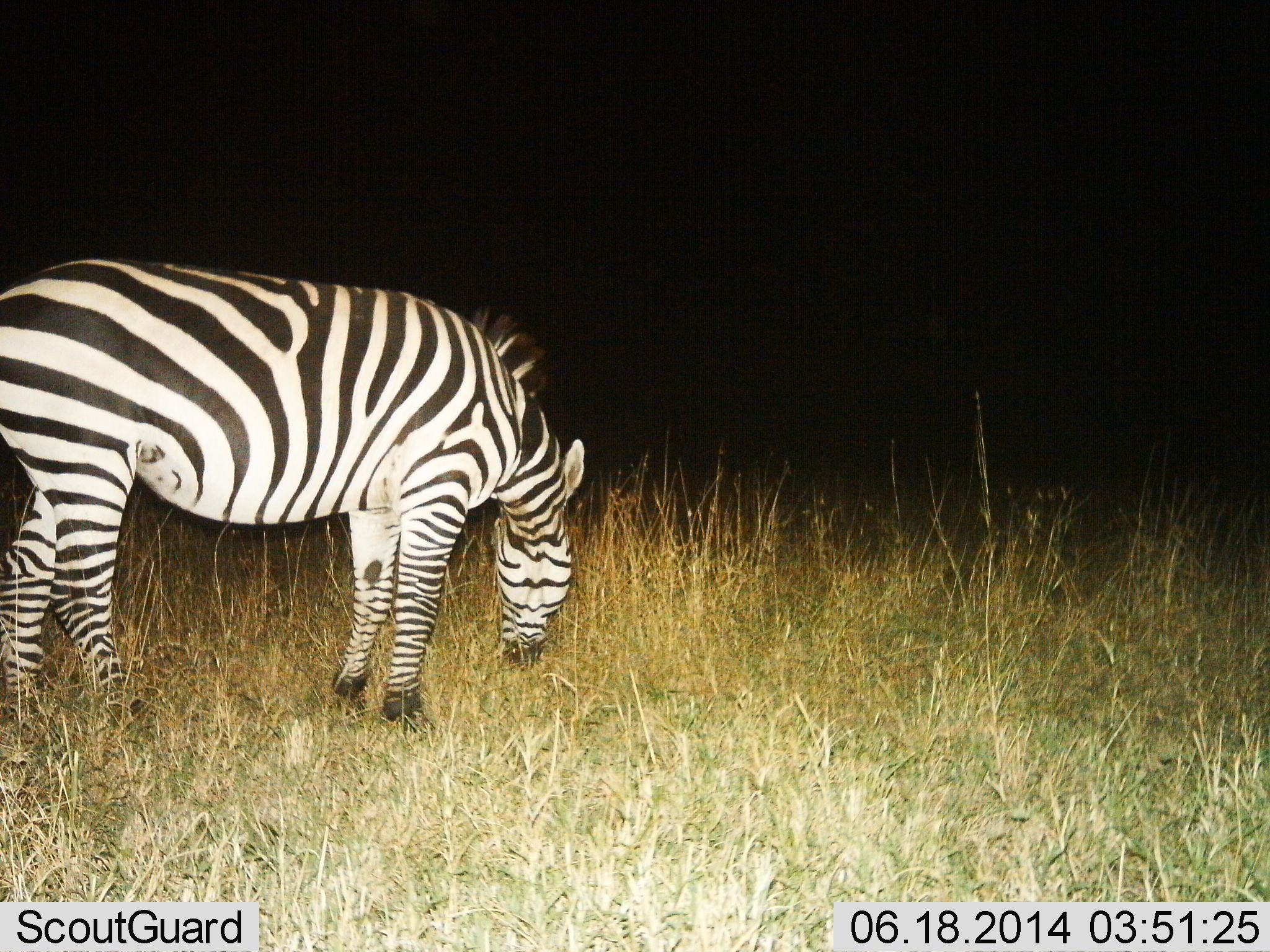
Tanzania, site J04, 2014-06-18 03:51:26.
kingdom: Animalia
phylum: Chordata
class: Mammalia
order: Perissodactyla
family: Equidae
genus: Equus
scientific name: Equus quagga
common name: plains zebra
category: zebra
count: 1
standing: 10%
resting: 0%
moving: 0%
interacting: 0%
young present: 0%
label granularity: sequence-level